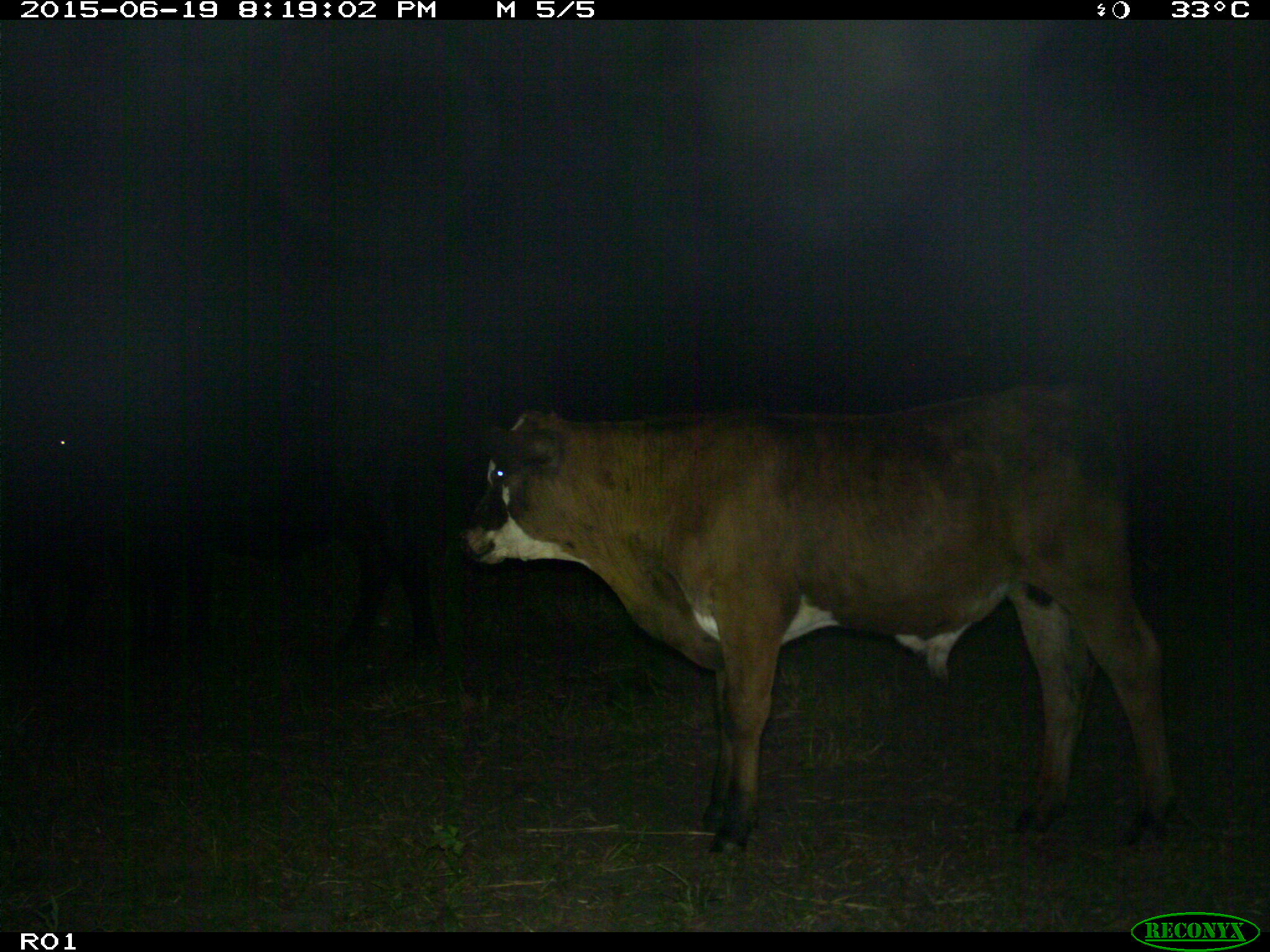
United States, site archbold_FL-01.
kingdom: Animalia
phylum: Chordata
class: Mammalia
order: Artiodactyla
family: Bovidae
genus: Bos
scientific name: Bos taurus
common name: domestic cow